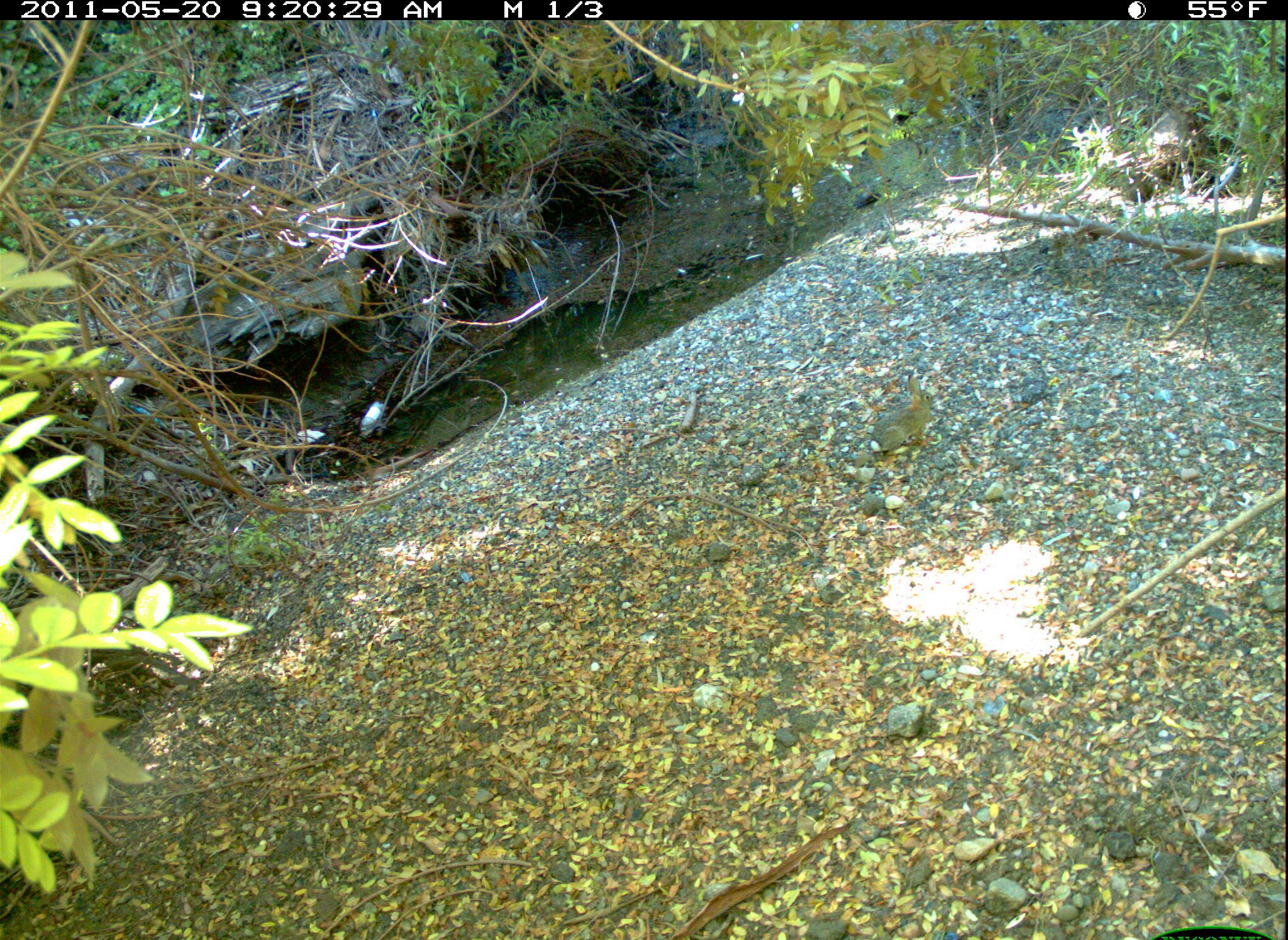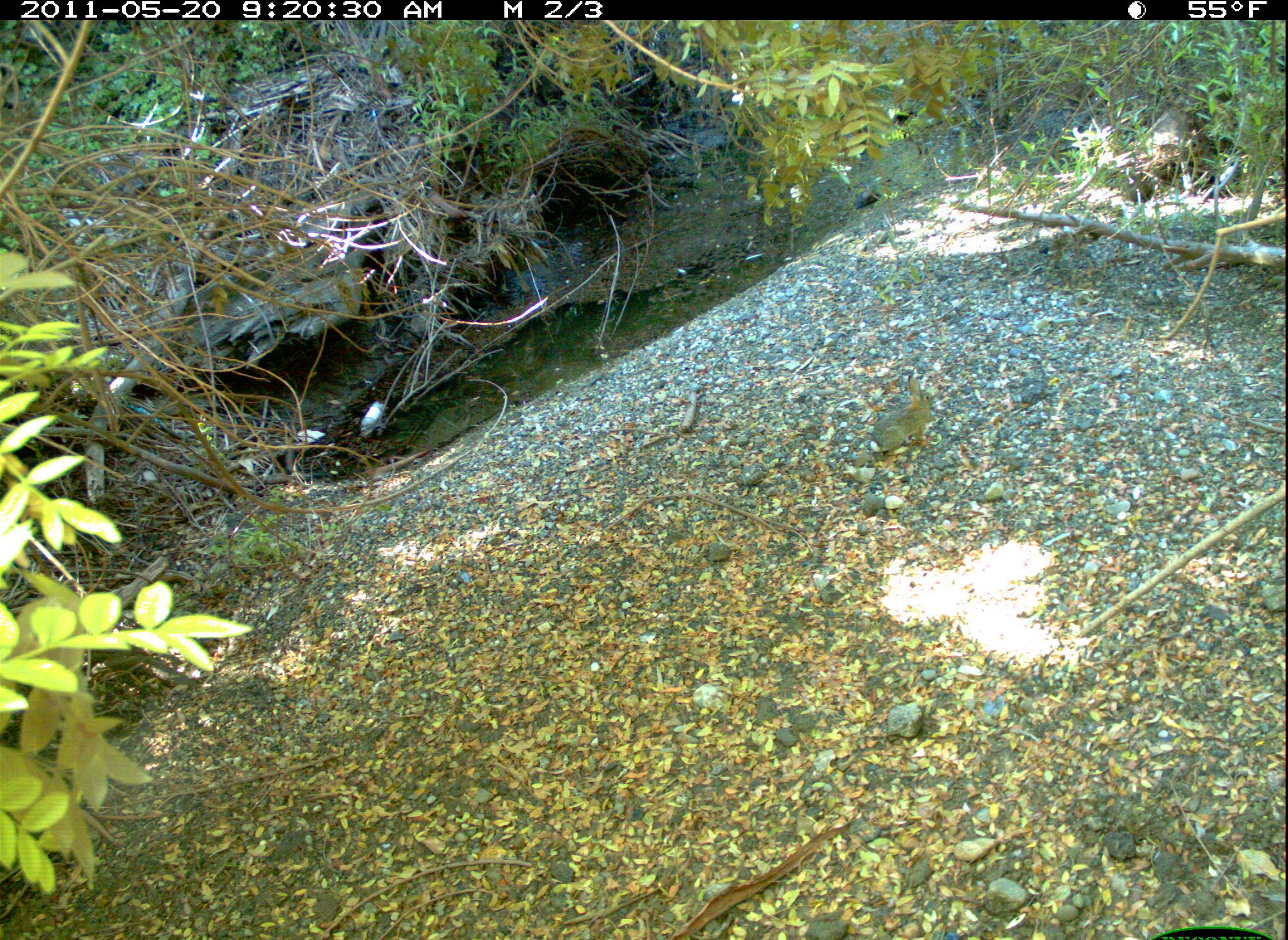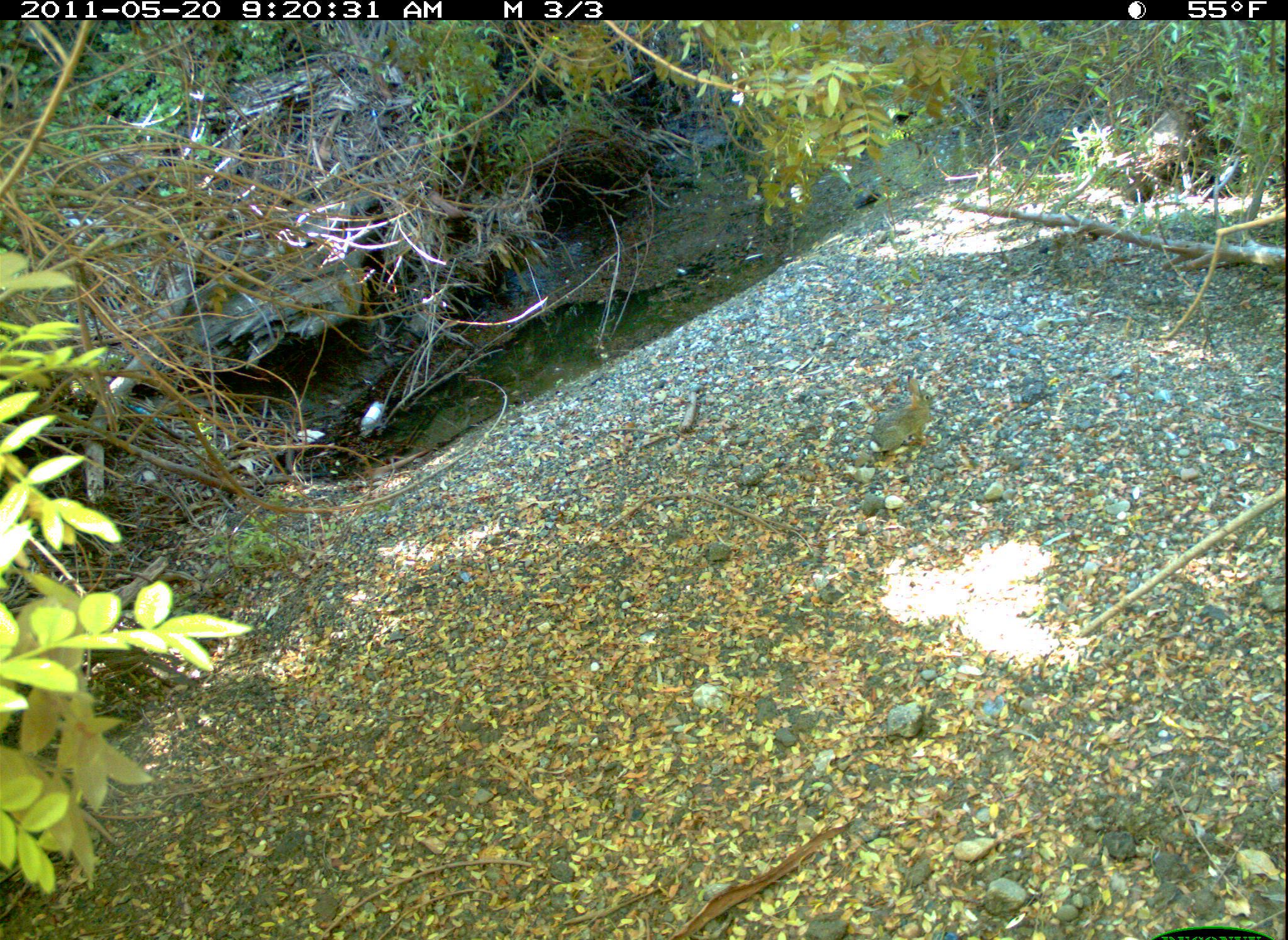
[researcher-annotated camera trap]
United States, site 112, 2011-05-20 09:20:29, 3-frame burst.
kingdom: Animalia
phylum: Chordata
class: Mammalia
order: Lagomorpha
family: Leporidae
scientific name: Leporidae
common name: rabbits and hares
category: rabbit